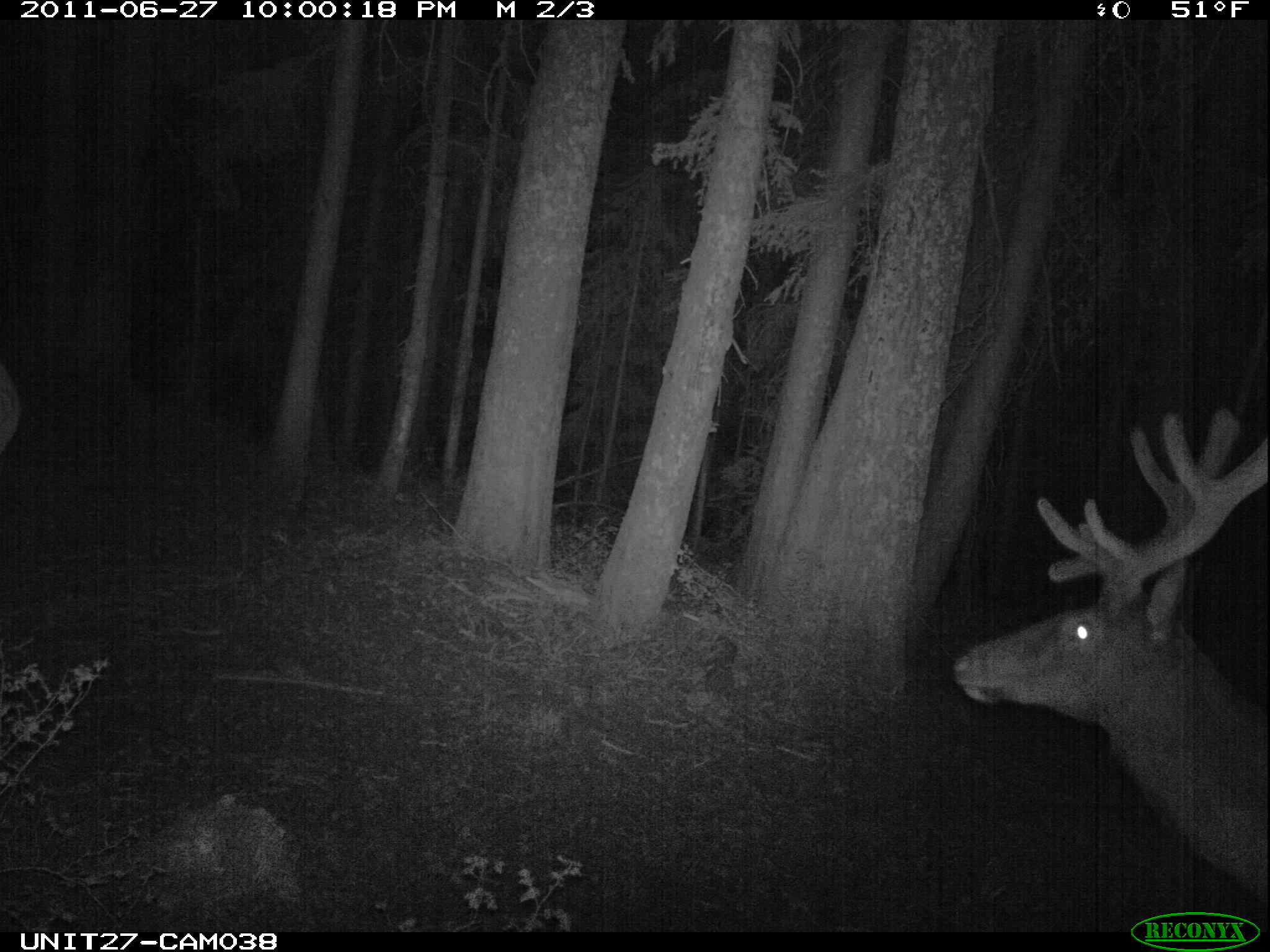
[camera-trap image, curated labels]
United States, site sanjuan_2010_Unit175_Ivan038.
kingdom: Animalia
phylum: Chordata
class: Mammalia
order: Artiodactyla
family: Cervidae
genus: Cervus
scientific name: Cervus elaphus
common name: red deer